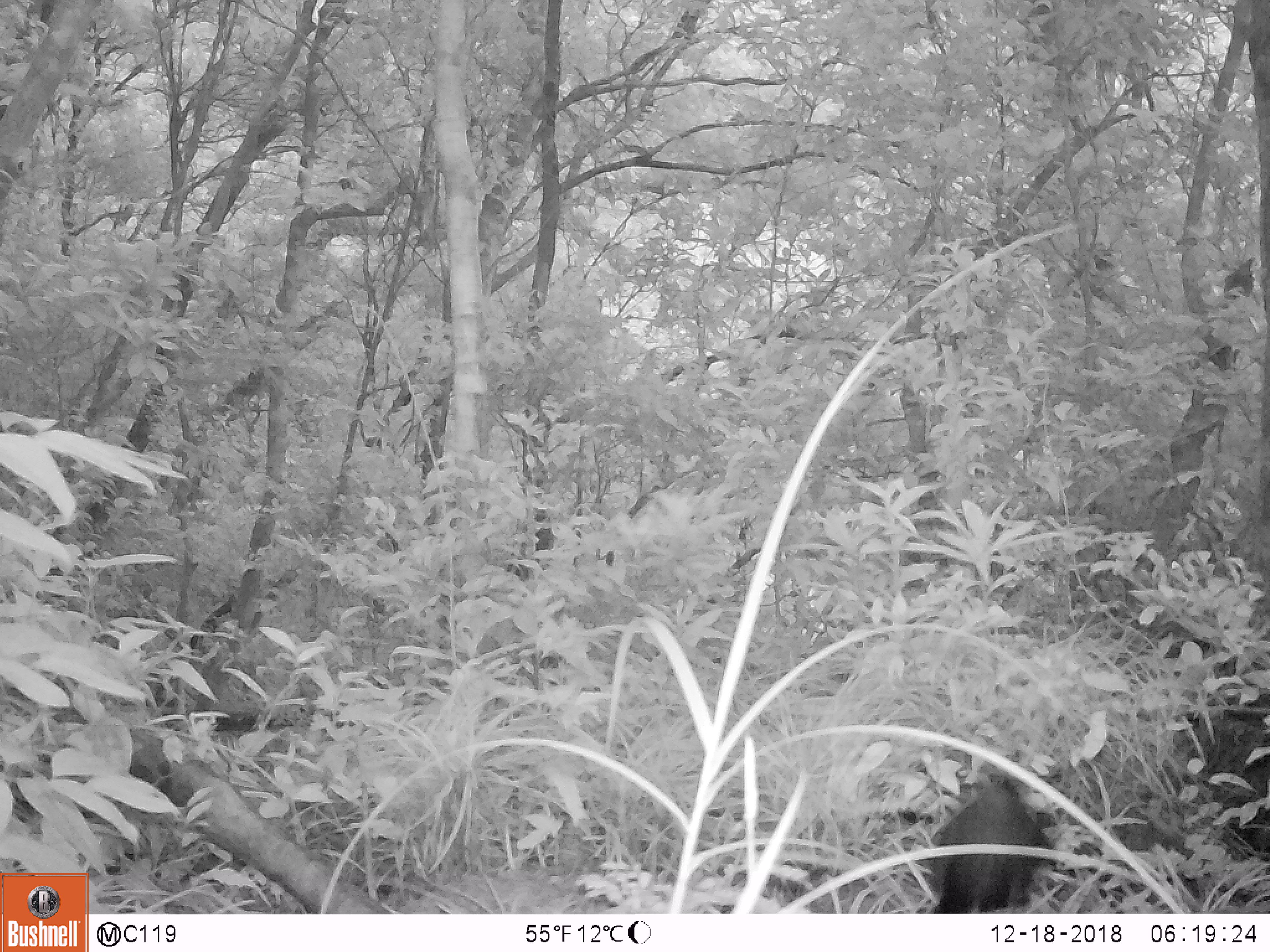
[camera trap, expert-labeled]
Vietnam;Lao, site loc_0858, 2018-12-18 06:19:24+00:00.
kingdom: Animalia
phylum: Chordata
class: Aves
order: Passeriformes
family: Muscicapidae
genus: Myophonus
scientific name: Myophonus caeruleus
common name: blue whistling thrush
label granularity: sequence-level